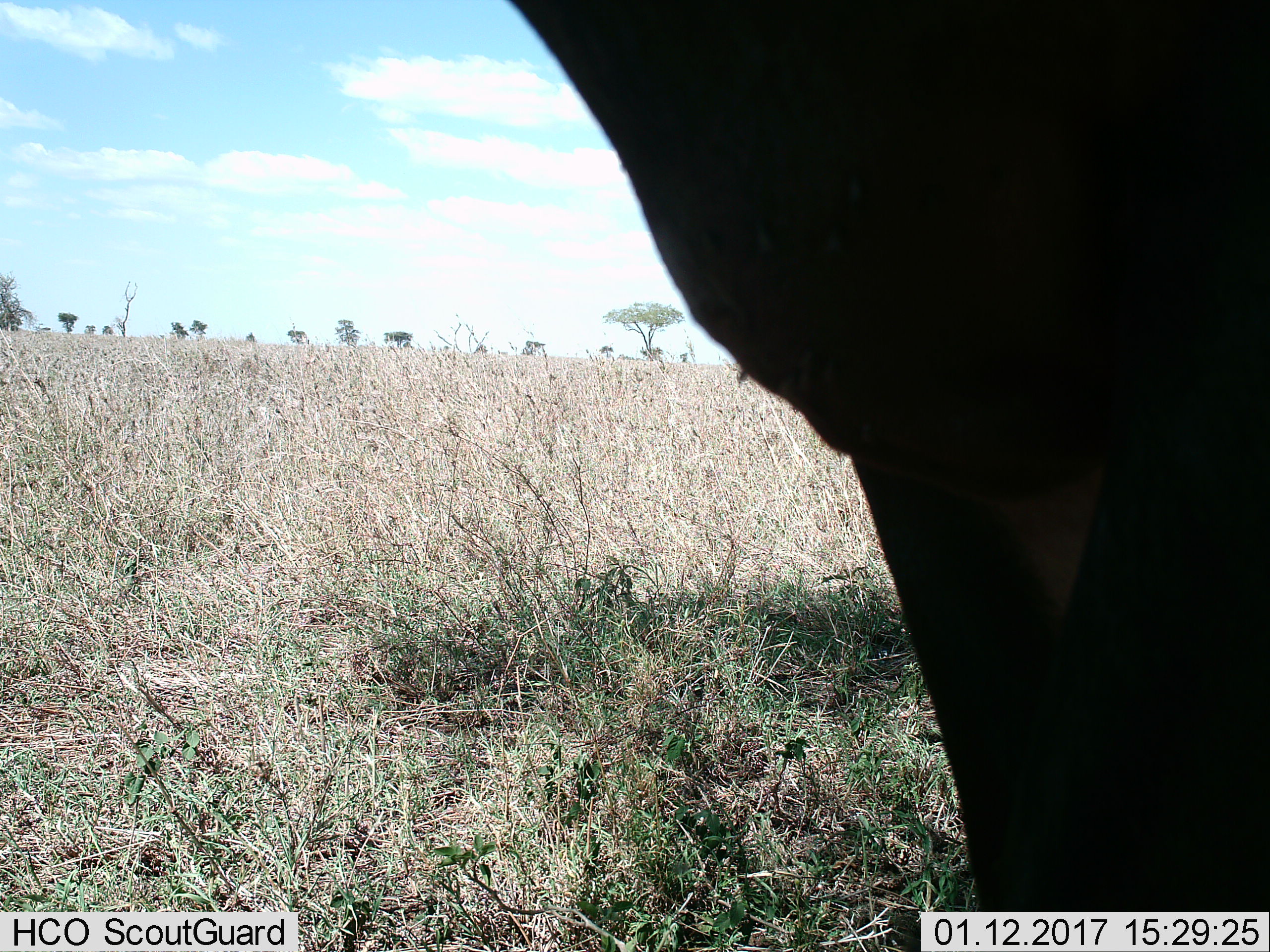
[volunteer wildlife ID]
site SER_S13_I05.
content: unidentified animal